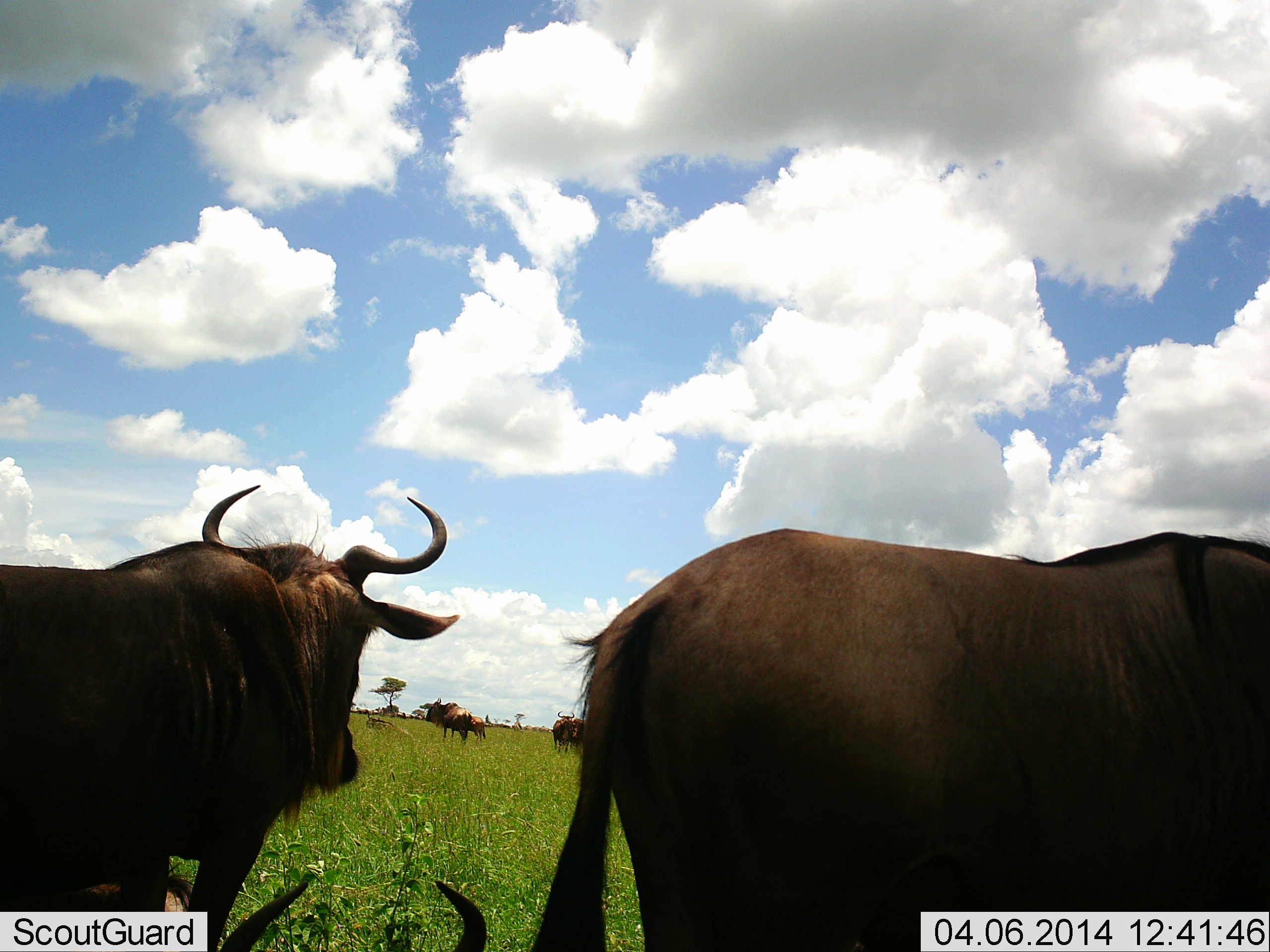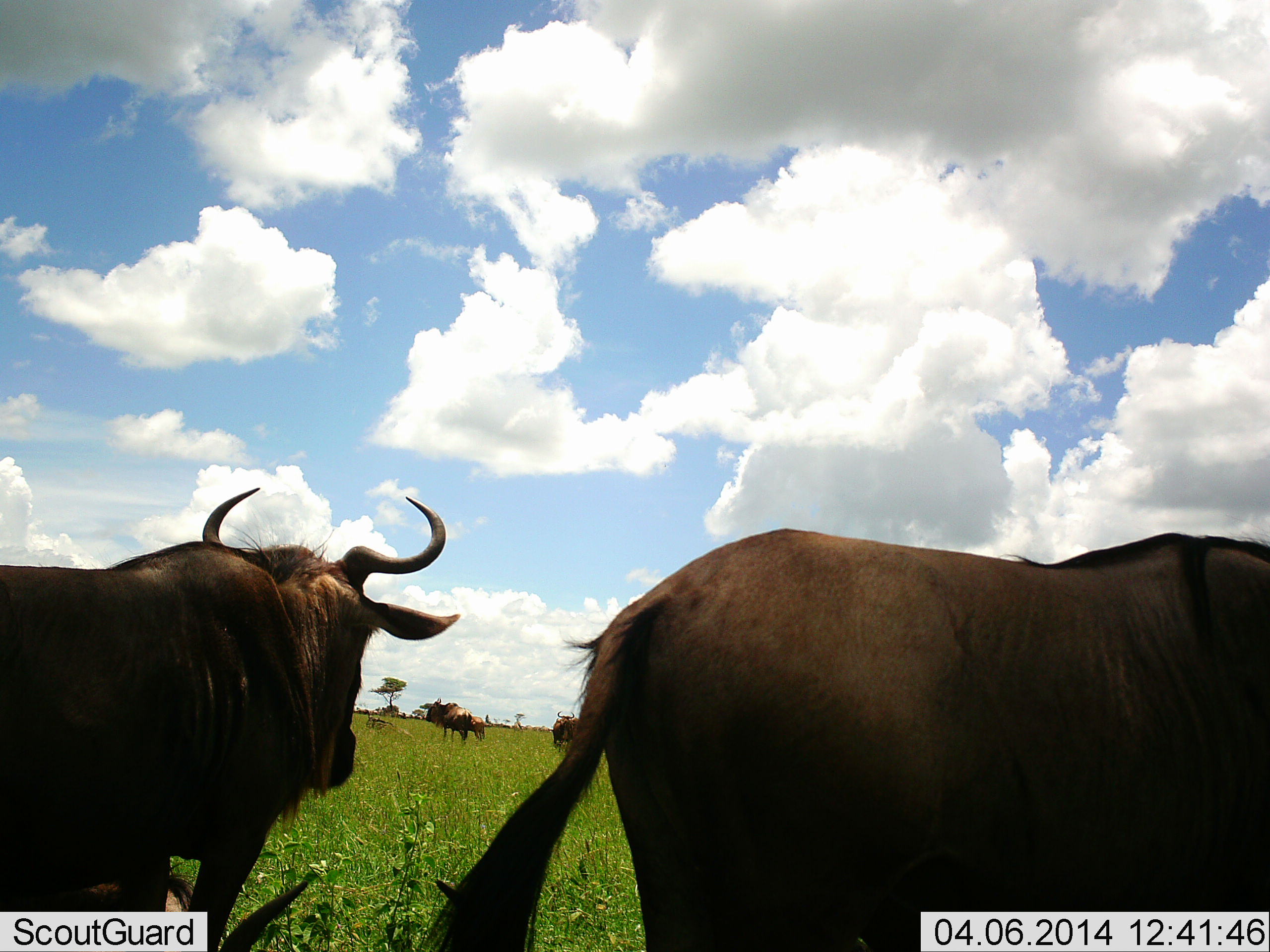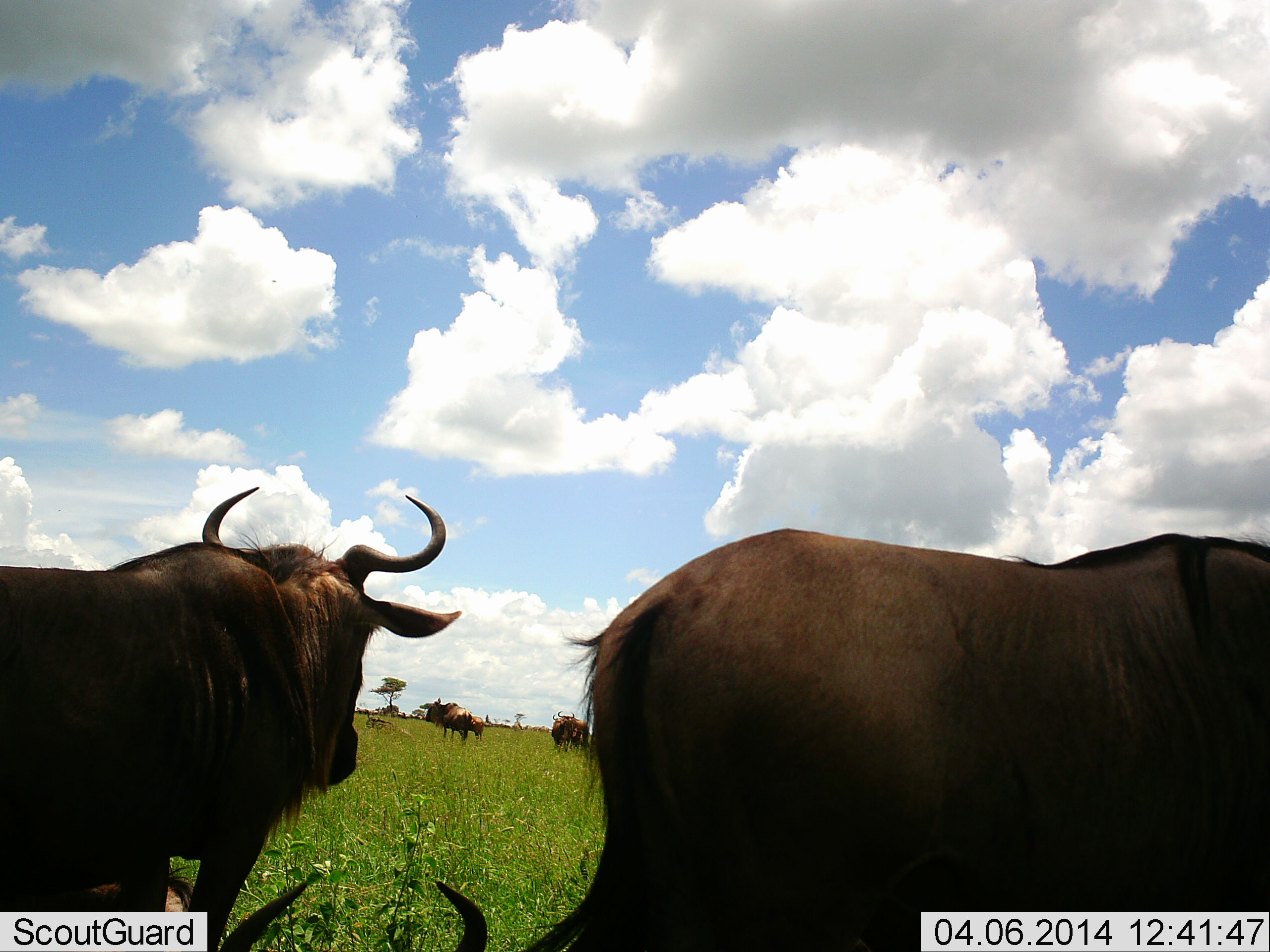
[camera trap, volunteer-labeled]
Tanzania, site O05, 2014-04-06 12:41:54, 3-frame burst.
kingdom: Animalia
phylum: Chordata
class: Mammalia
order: Artiodactyla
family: Bovidae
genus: Connochaetes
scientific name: Connochaetes taurinus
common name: blue wildebeest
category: wildebeest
Wildebeest (blue wildebeest) (Connochaetes taurinus), count 5. Behavior (volunteer vote fractions): standing 80%, resting 20%, moving 20%, interacting 0%. Young present (vote fraction): 10%. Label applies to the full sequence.